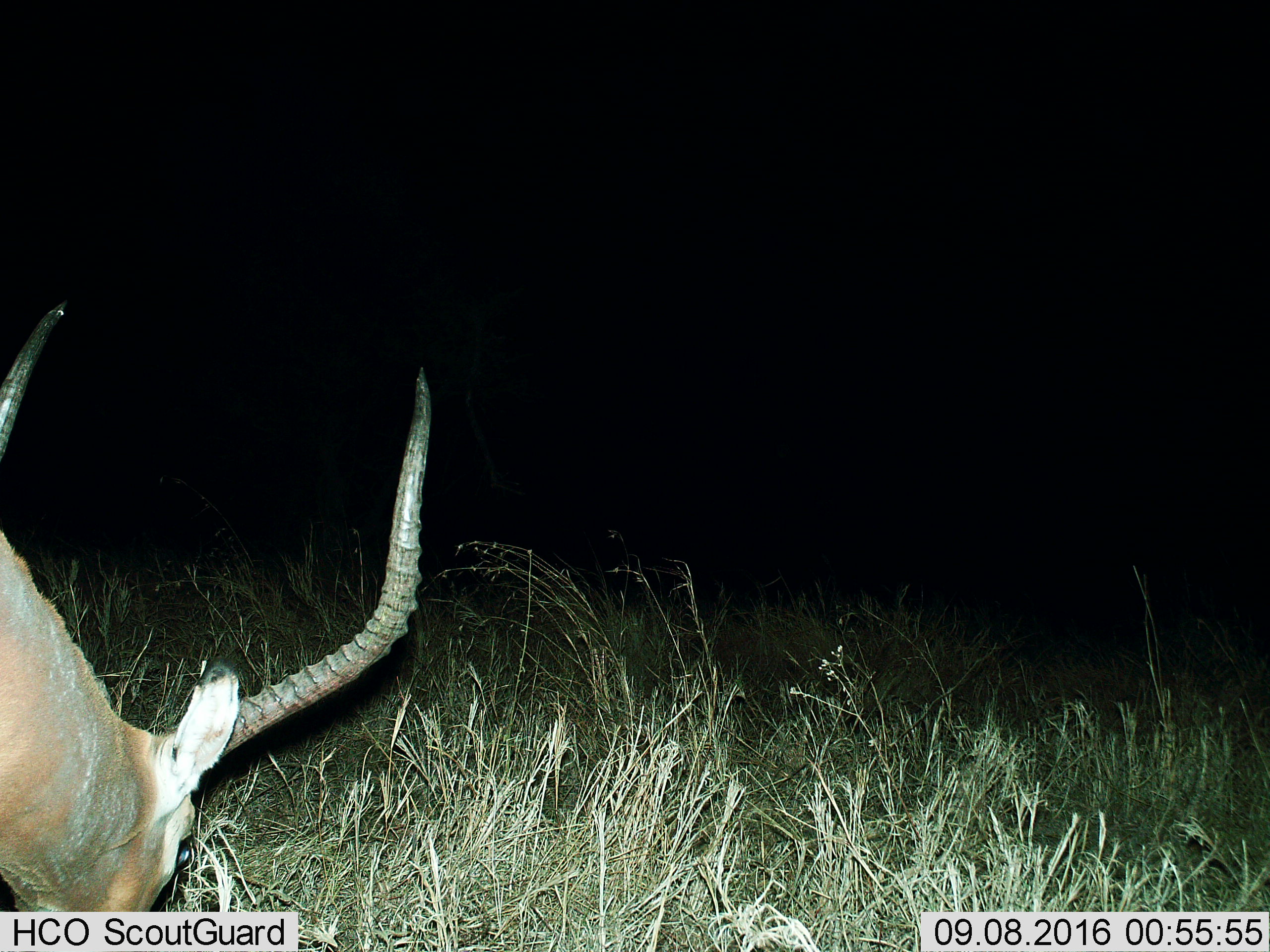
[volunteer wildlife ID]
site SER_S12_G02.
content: unidentified animal